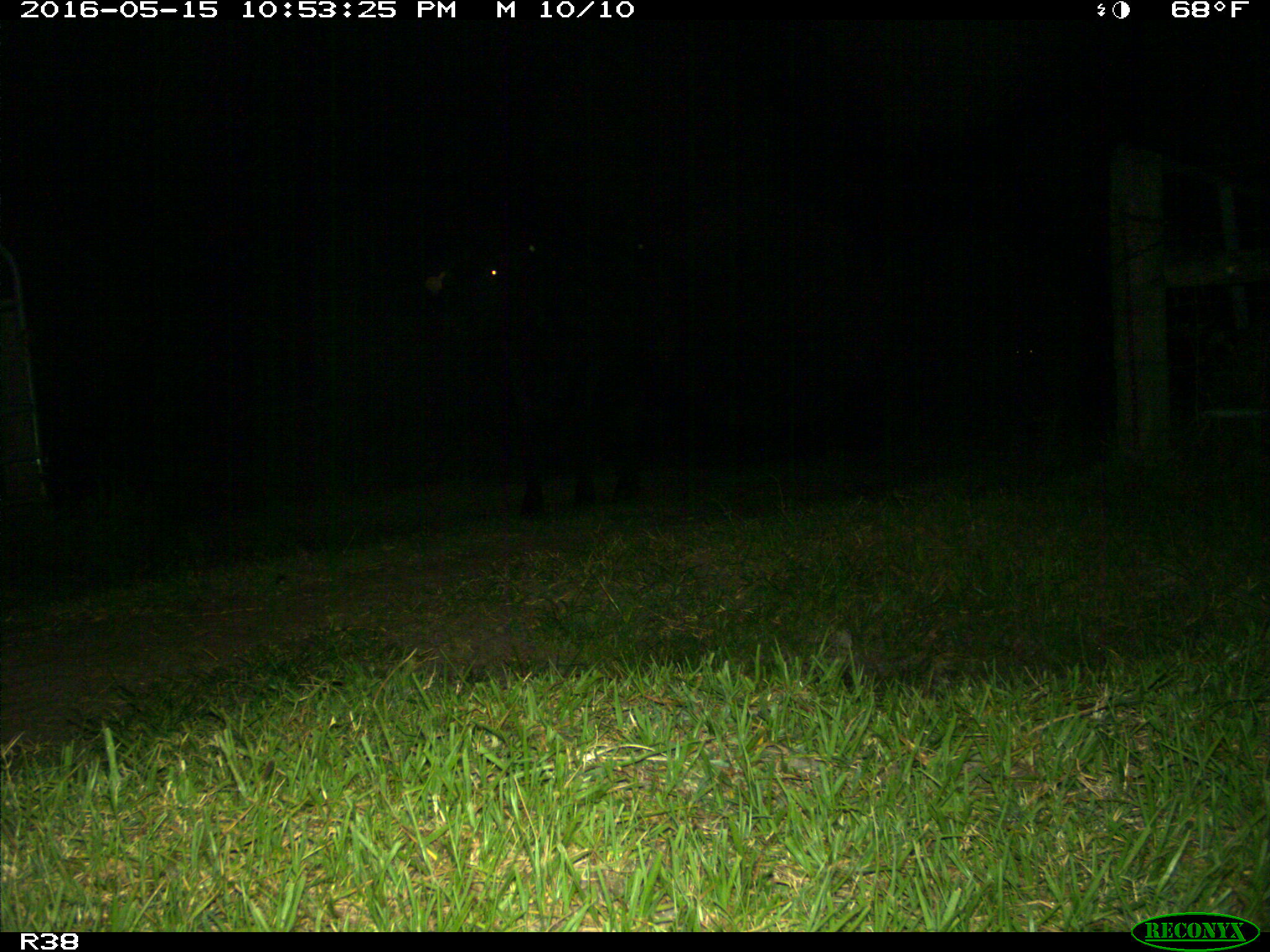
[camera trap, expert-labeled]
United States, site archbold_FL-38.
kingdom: Animalia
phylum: Chordata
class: Mammalia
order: Artiodactyla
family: Bovidae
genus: Bos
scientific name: Bos taurus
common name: domestic cow